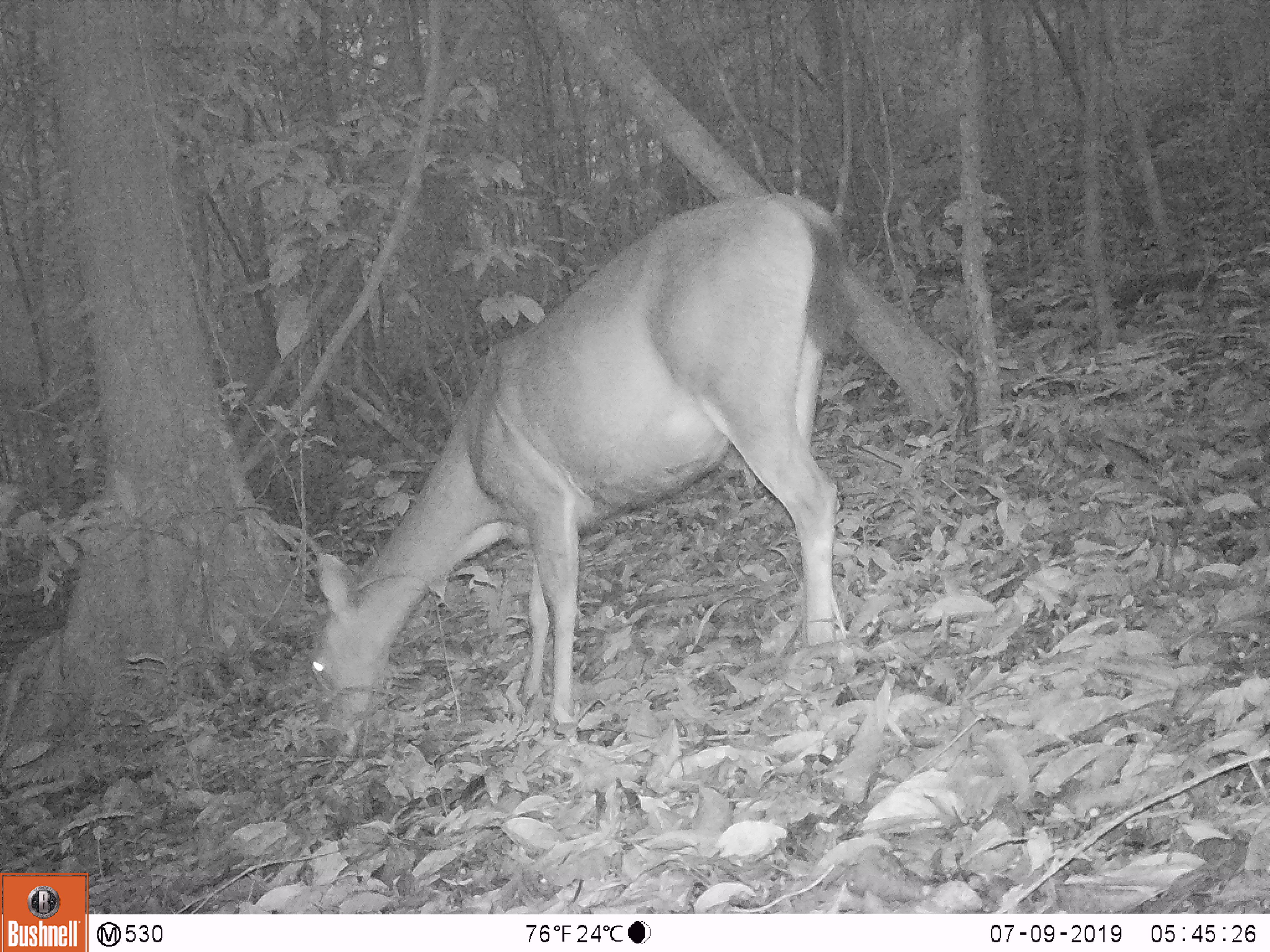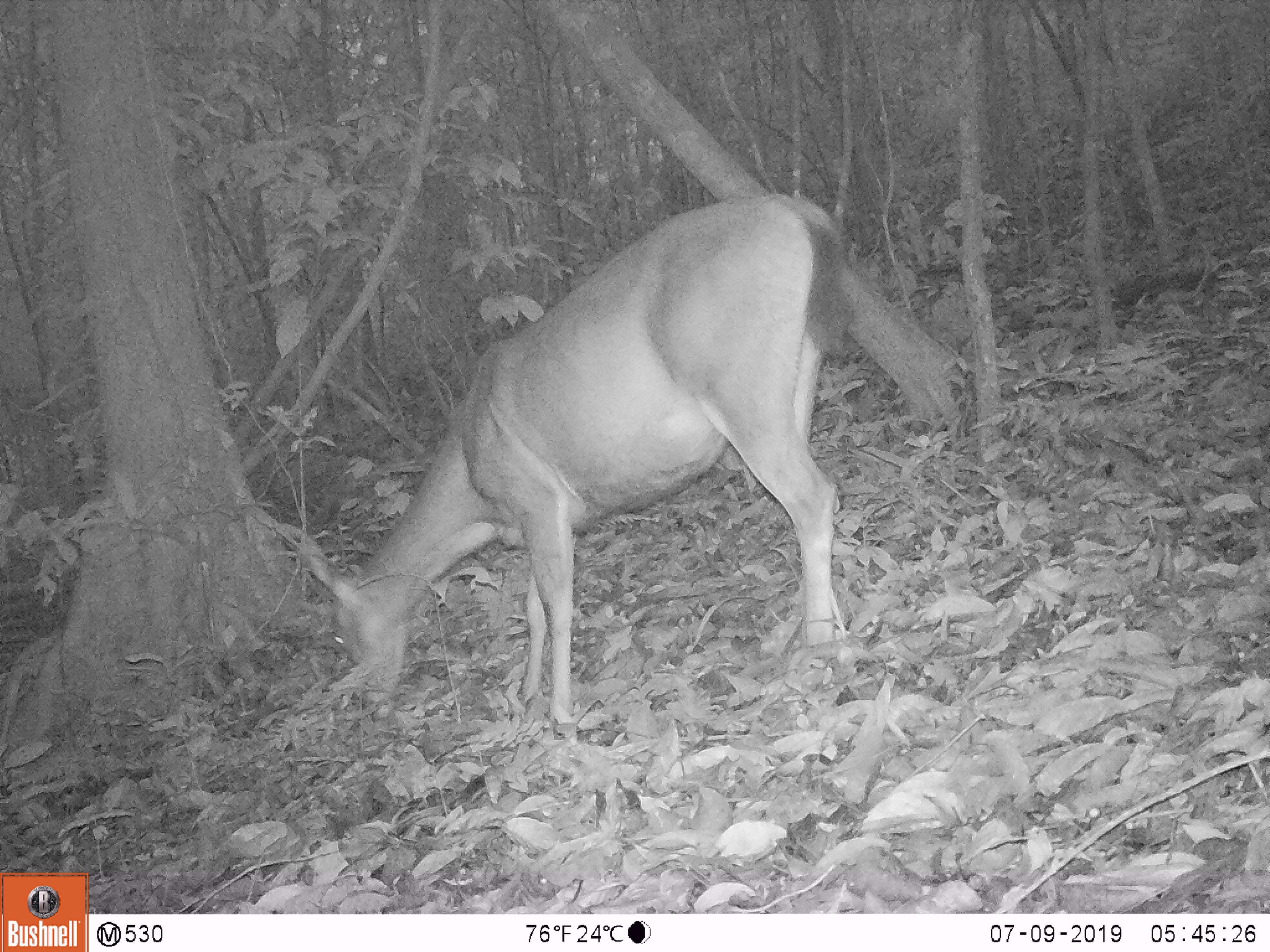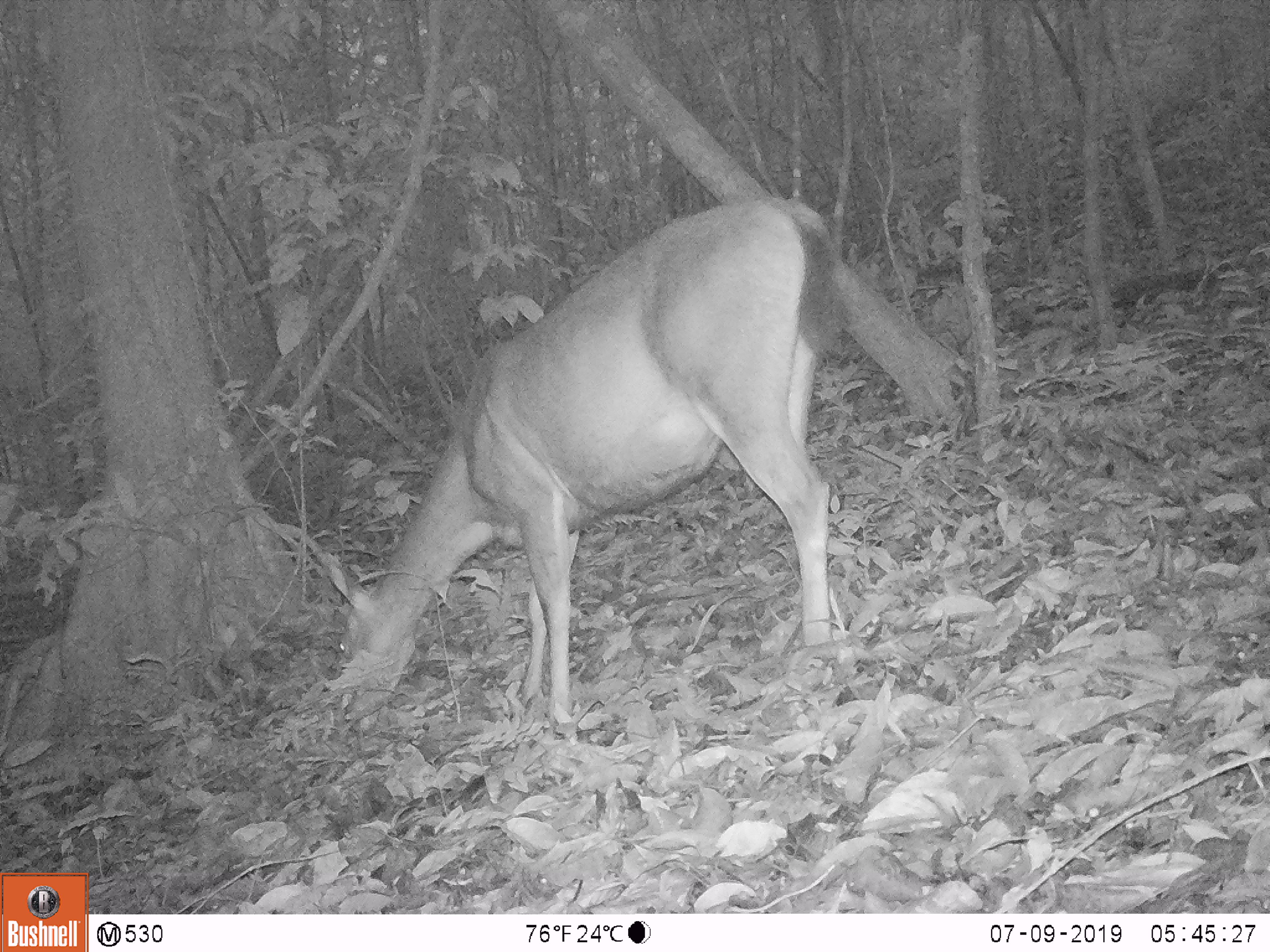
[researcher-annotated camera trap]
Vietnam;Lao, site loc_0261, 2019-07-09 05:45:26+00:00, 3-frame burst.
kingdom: Animalia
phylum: Chordata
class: Mammalia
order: Artiodactyla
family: Cervidae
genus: Rusa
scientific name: Rusa unicolor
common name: sambar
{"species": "sambar (Rusa unicolor)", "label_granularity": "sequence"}